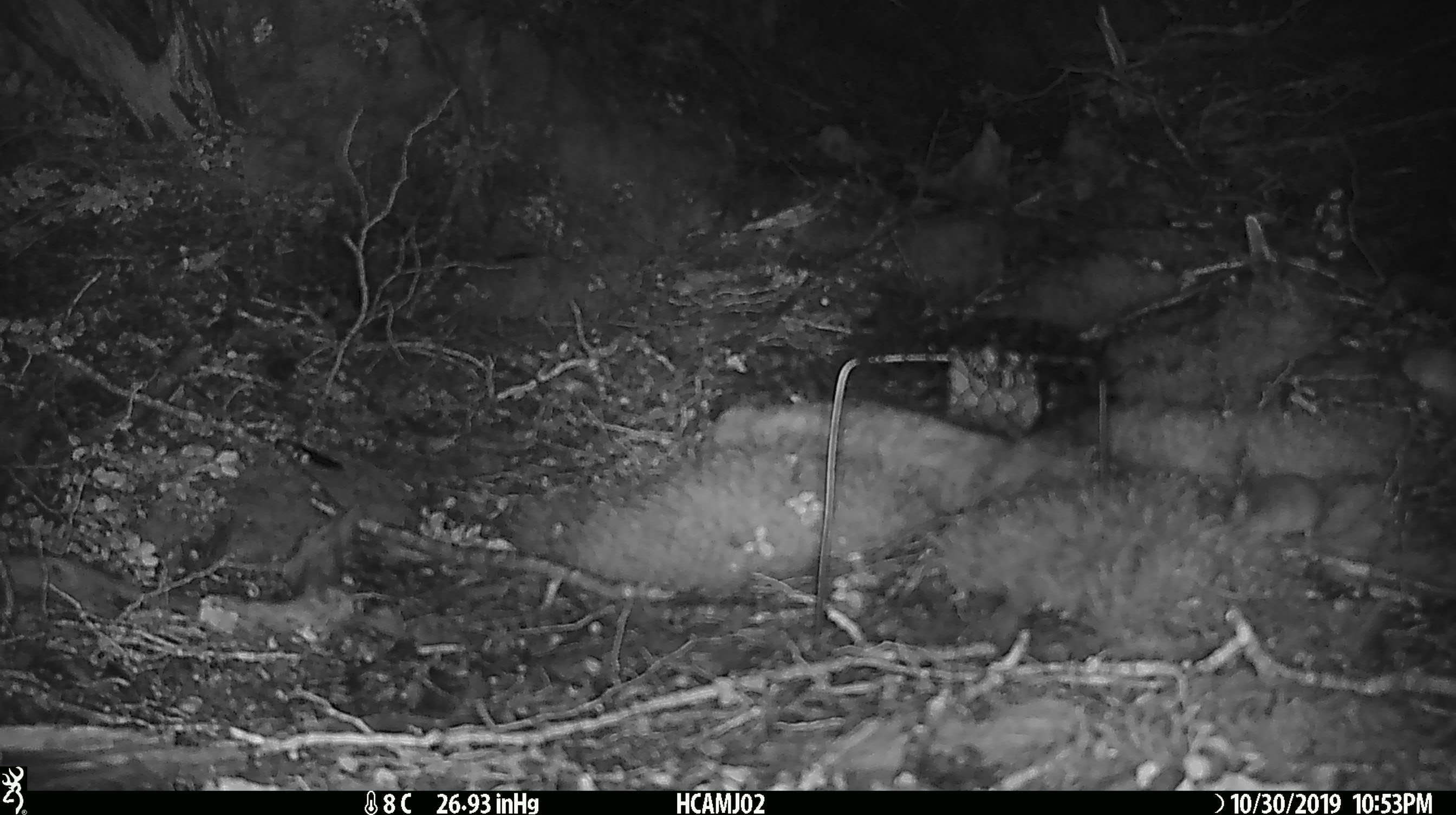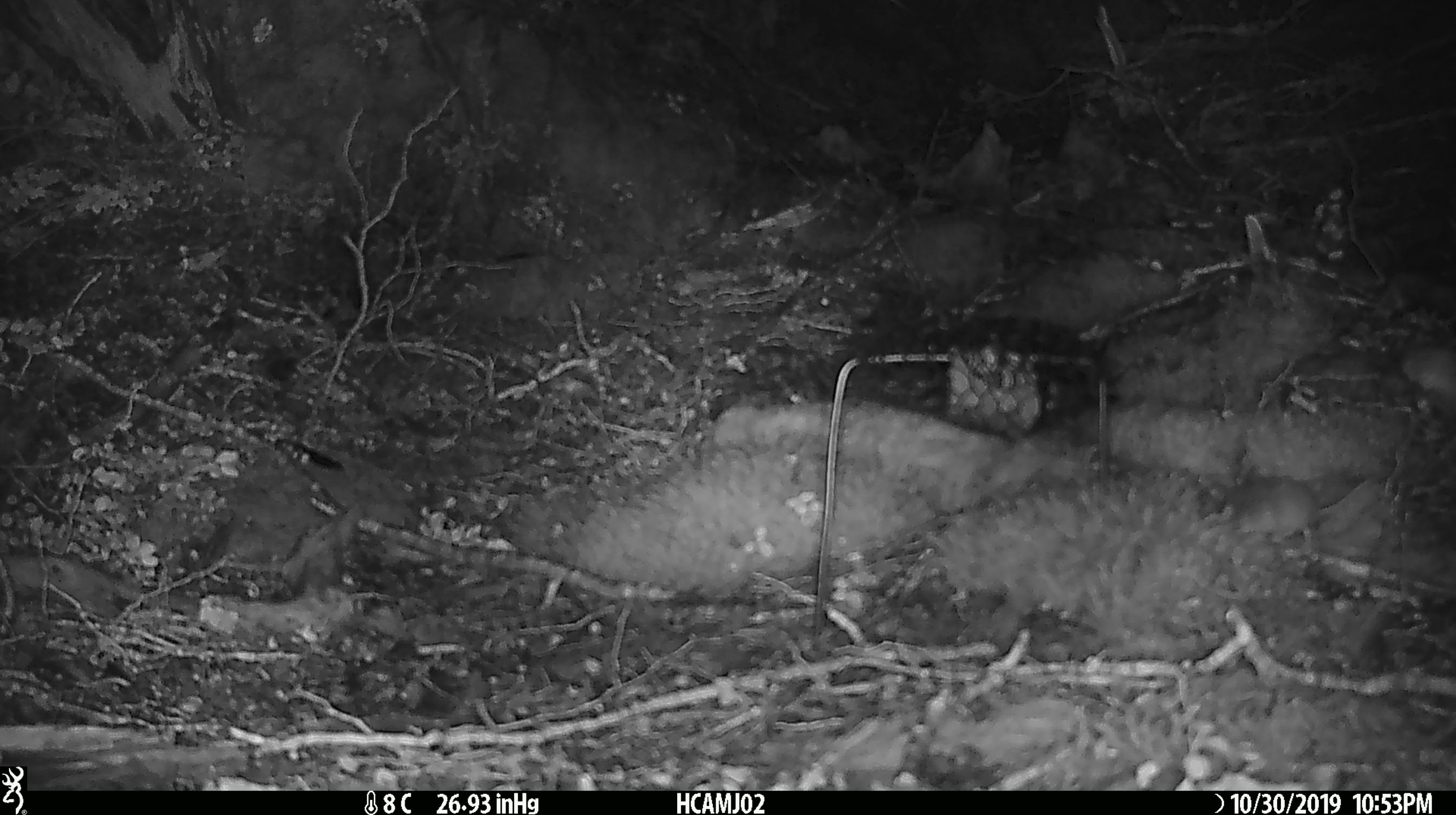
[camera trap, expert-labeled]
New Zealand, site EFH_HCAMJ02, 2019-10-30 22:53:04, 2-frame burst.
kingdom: Animalia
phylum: Chordata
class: Mammalia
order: Rodentia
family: Muridae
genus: Mus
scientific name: Mus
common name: mouse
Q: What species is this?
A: Mouse (Mus).